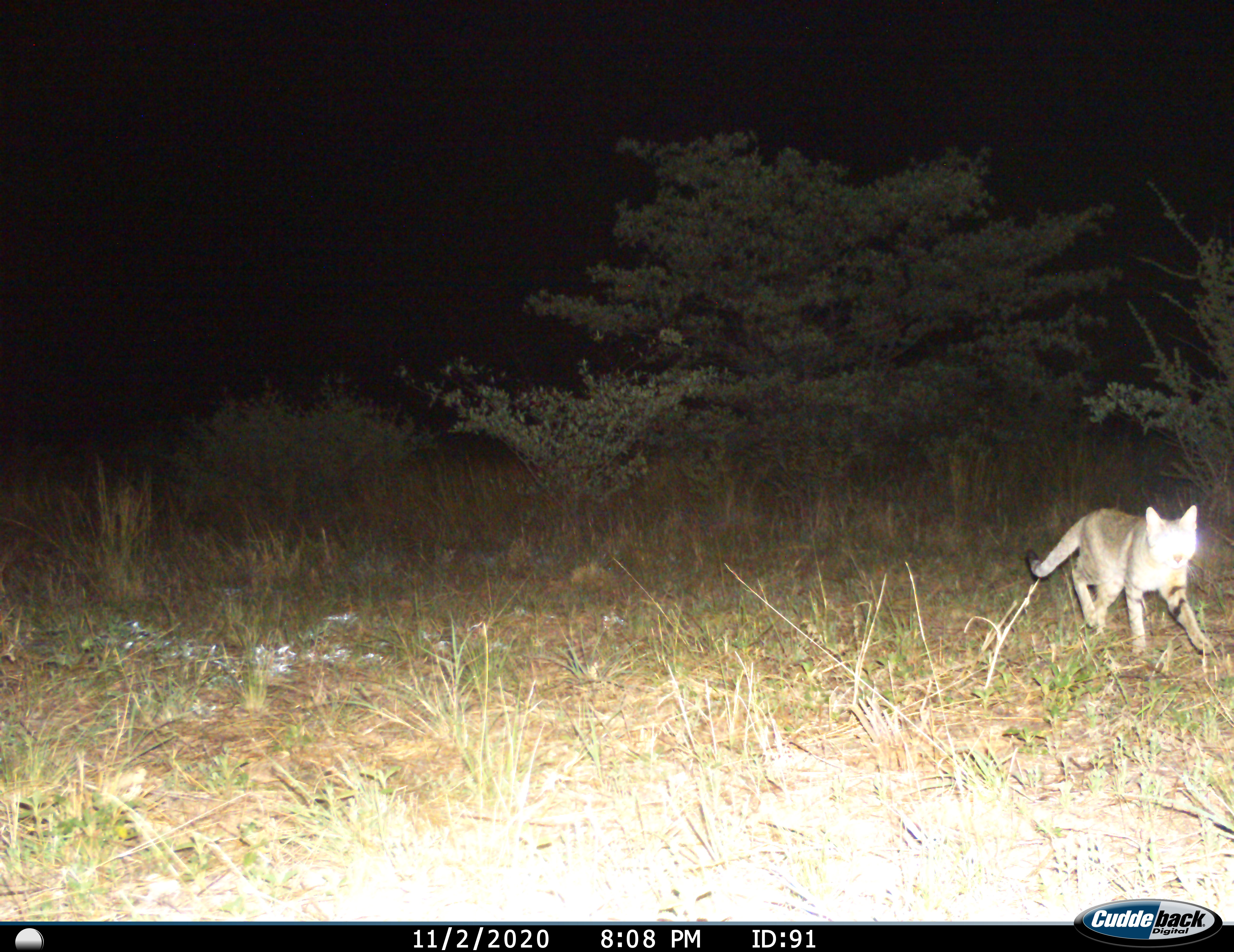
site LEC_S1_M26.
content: unidentified animal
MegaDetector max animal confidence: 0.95